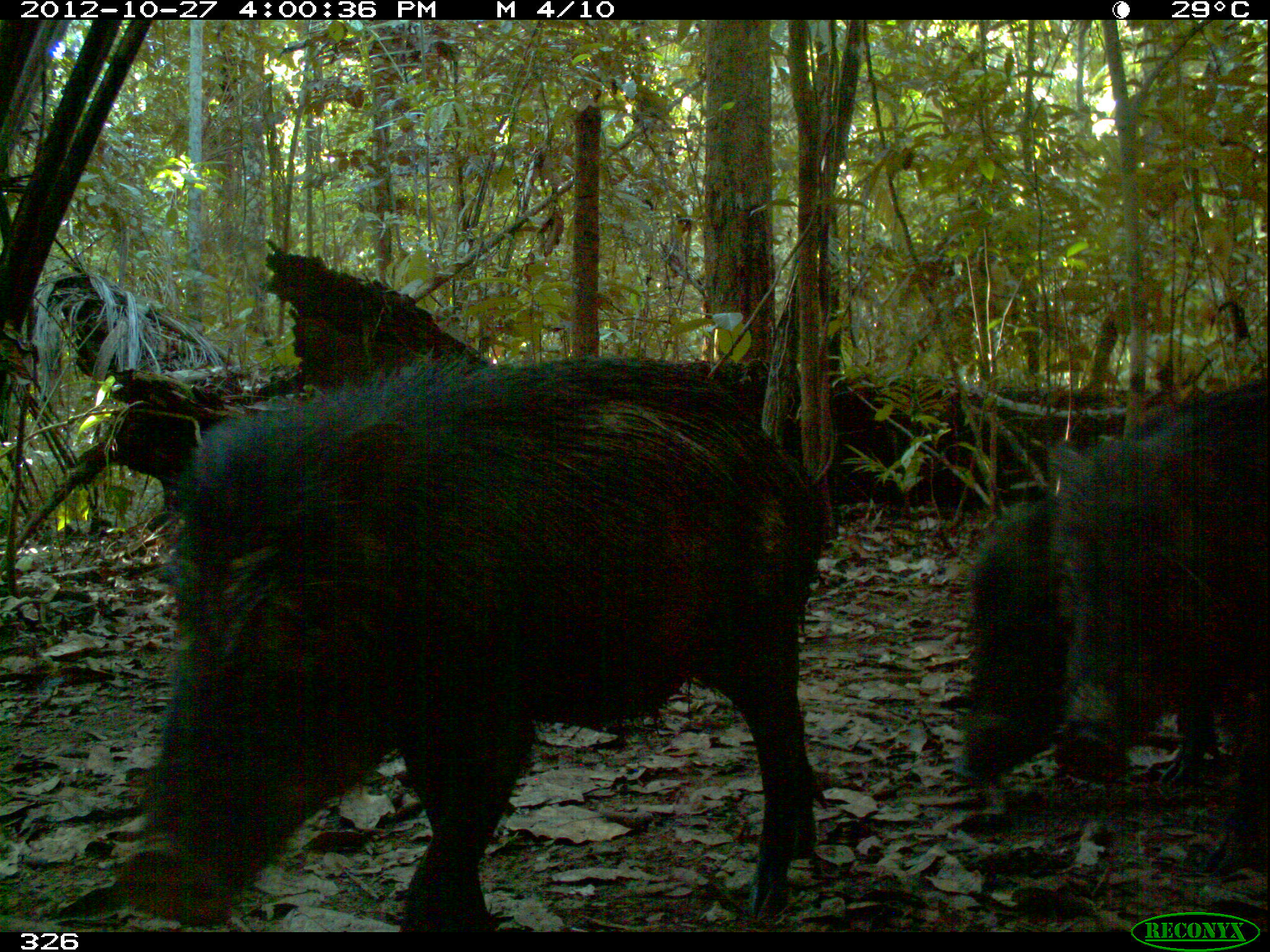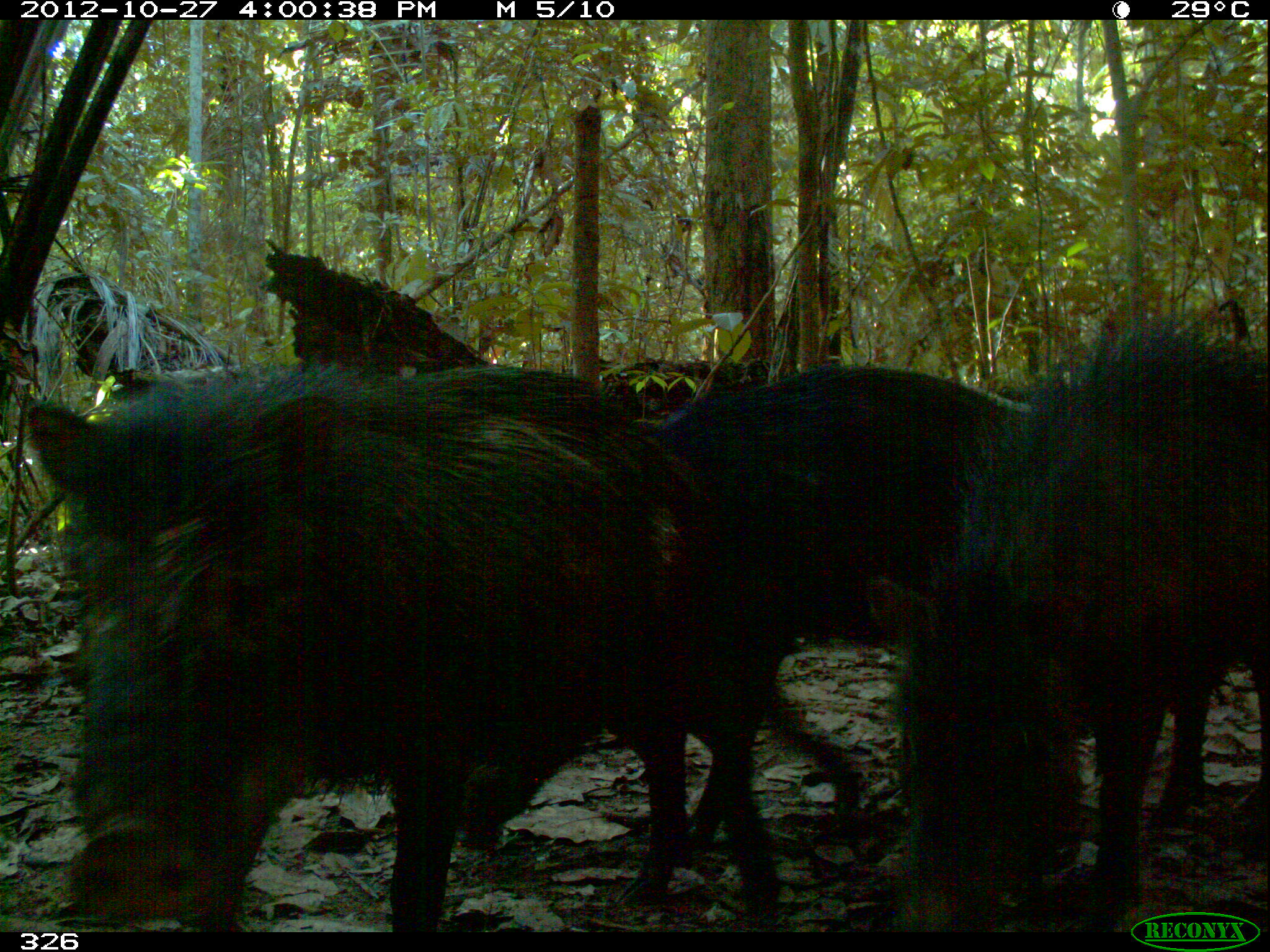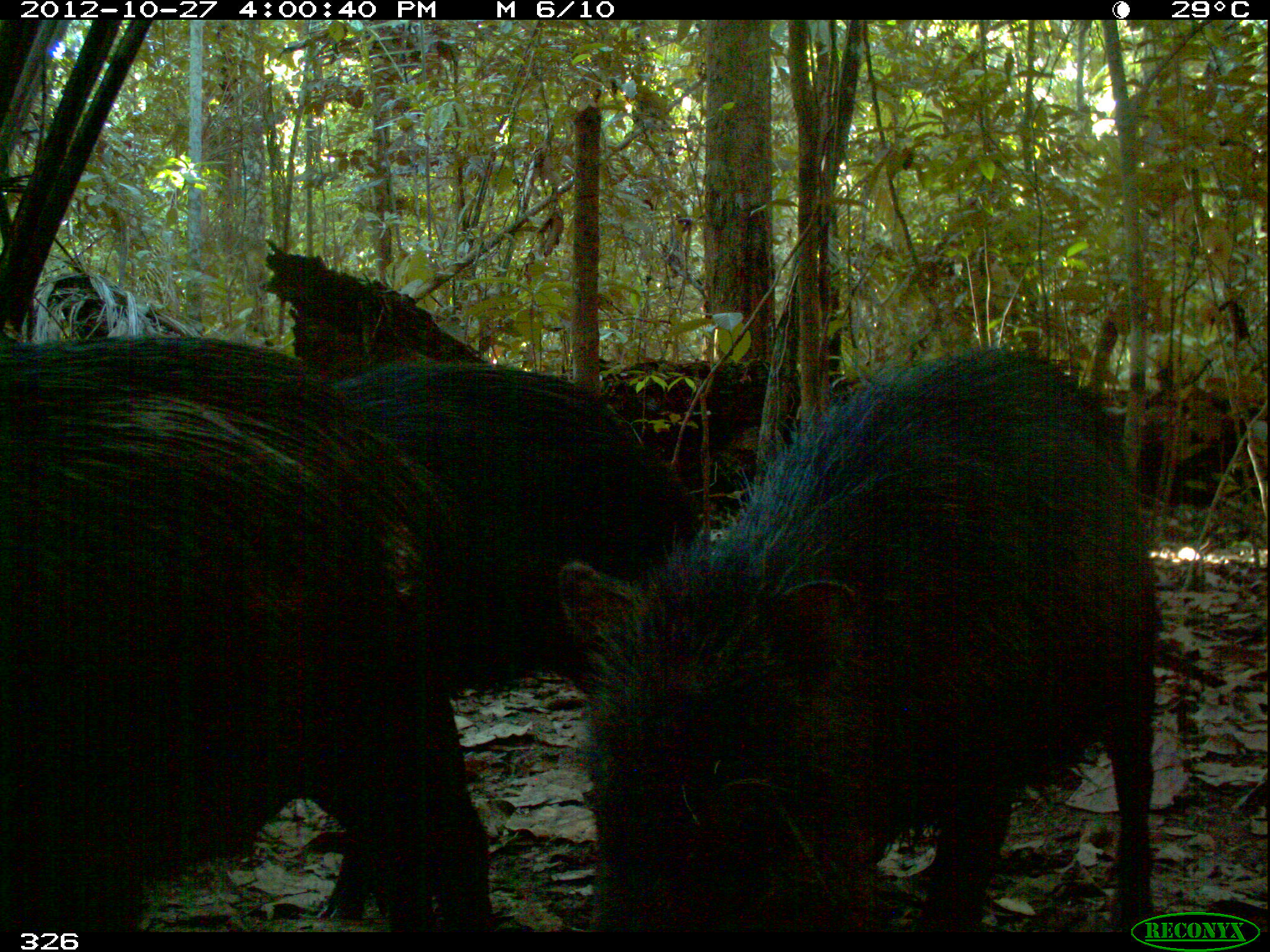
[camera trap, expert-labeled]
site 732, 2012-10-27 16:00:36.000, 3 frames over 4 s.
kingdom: Animalia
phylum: Chordata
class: Mammalia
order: Artiodactyla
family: Tayassuidae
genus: Tayassu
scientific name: Tayassu pecari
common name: white-lipped peccary